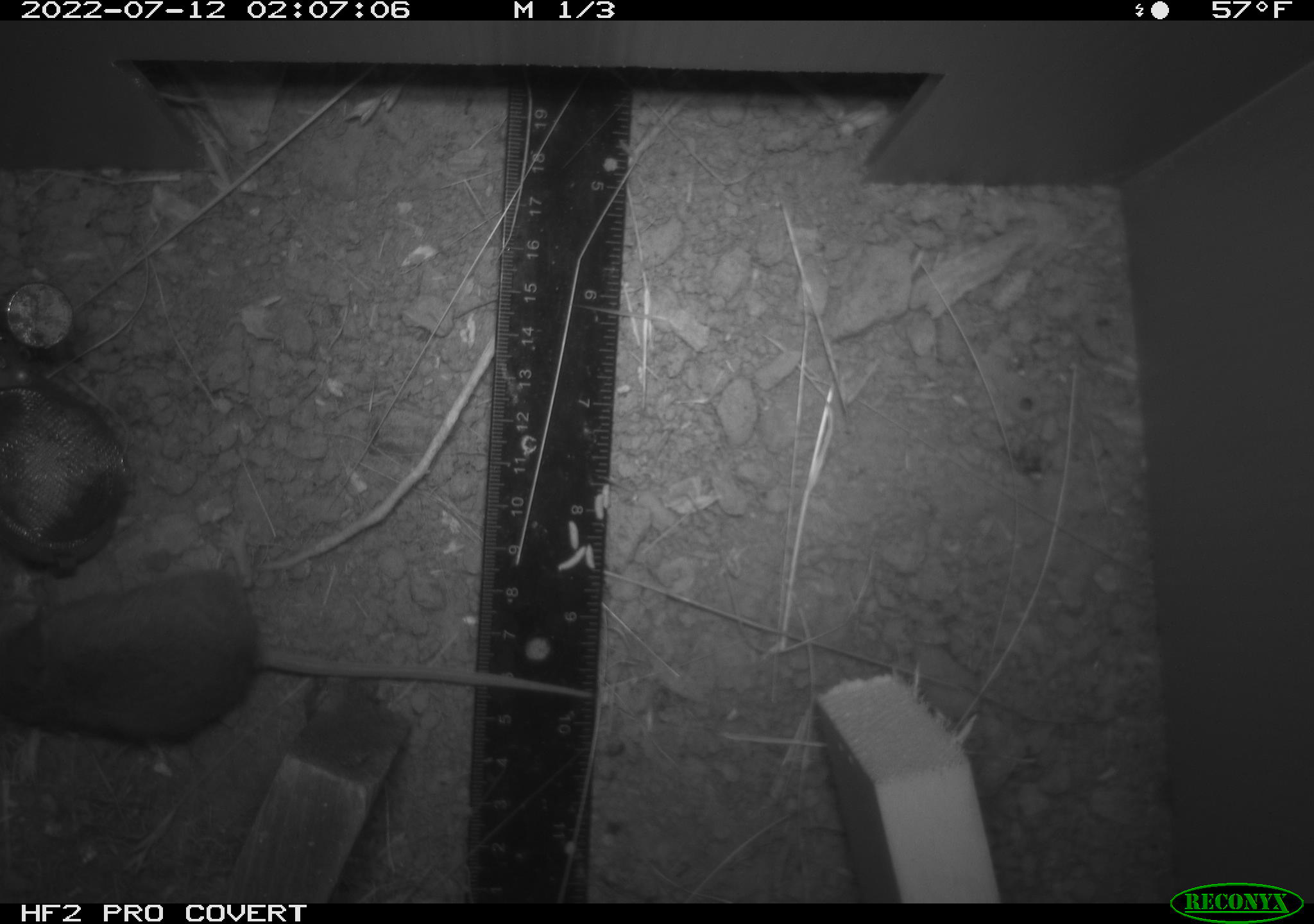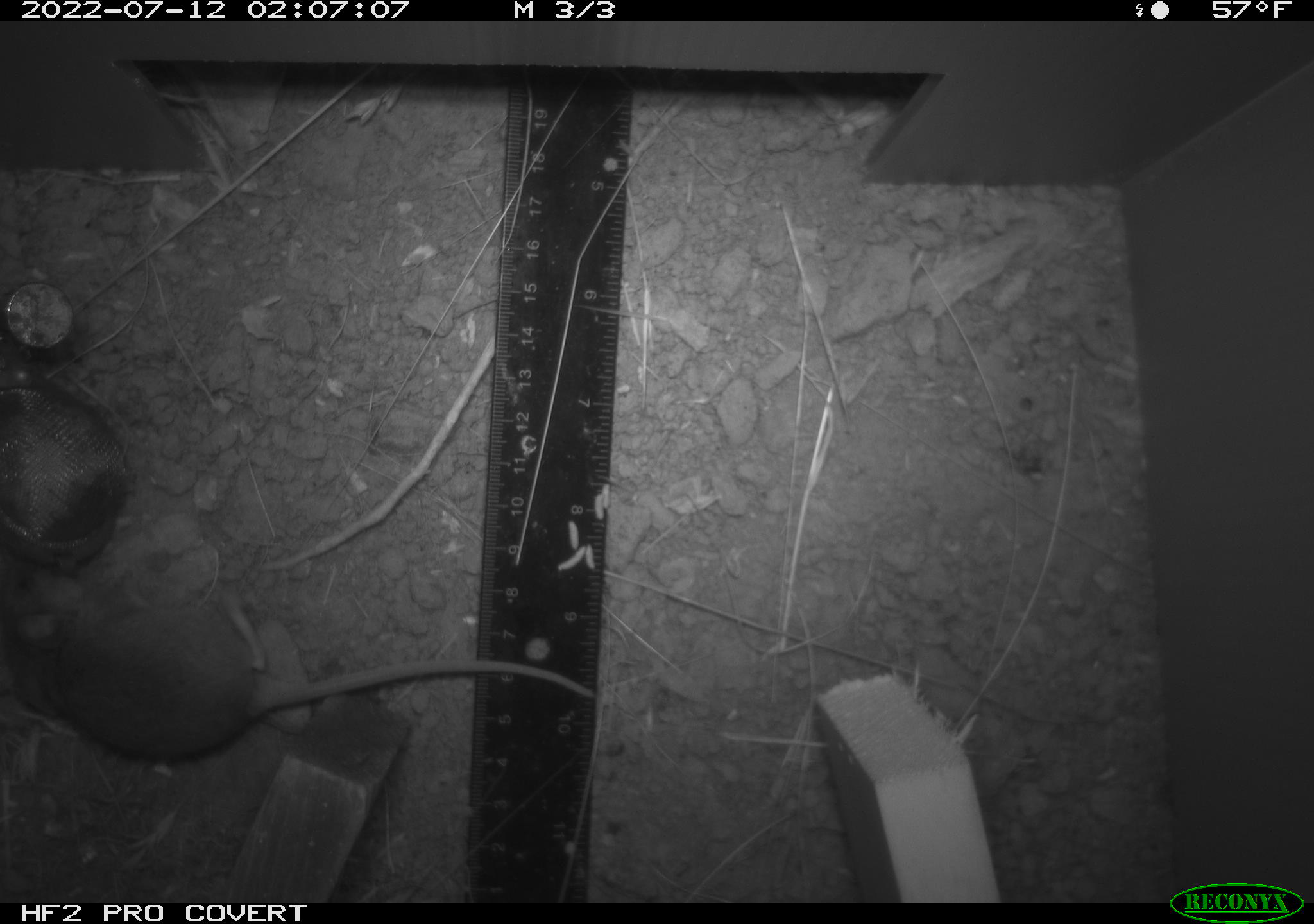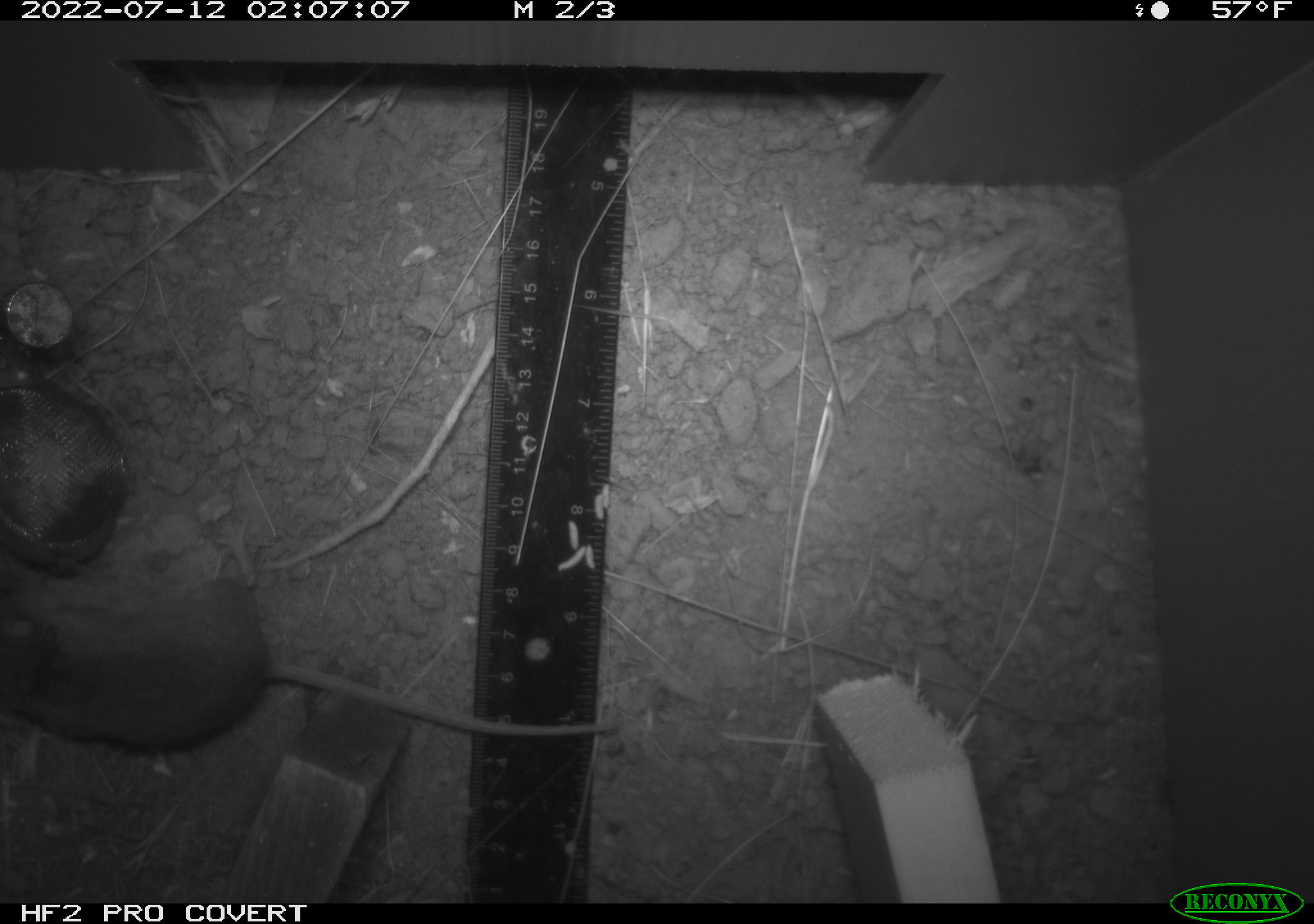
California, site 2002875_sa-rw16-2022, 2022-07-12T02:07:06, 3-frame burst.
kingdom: Animalia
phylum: Chordata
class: Mammalia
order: Rodentia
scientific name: Rodentia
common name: mouse species